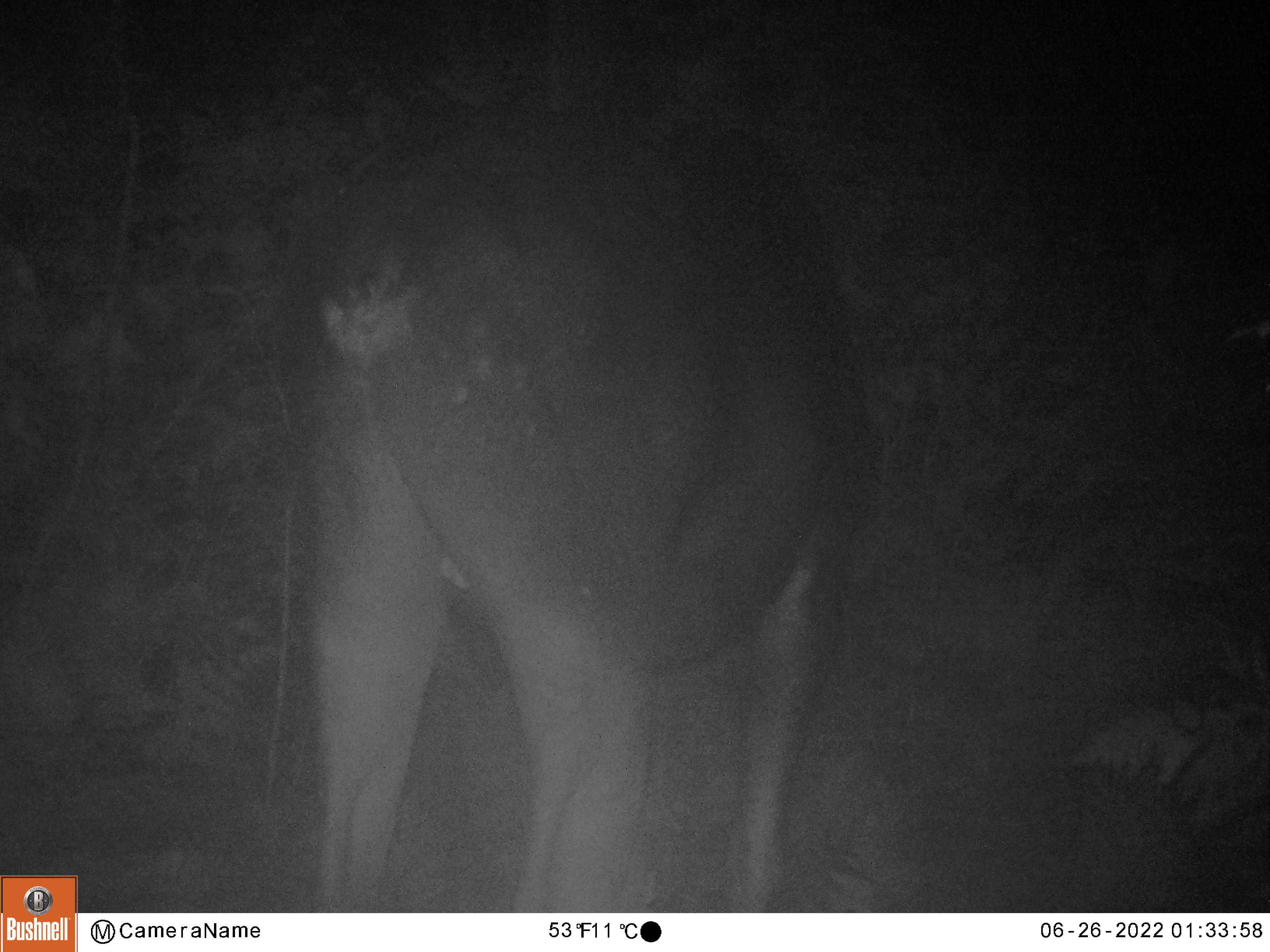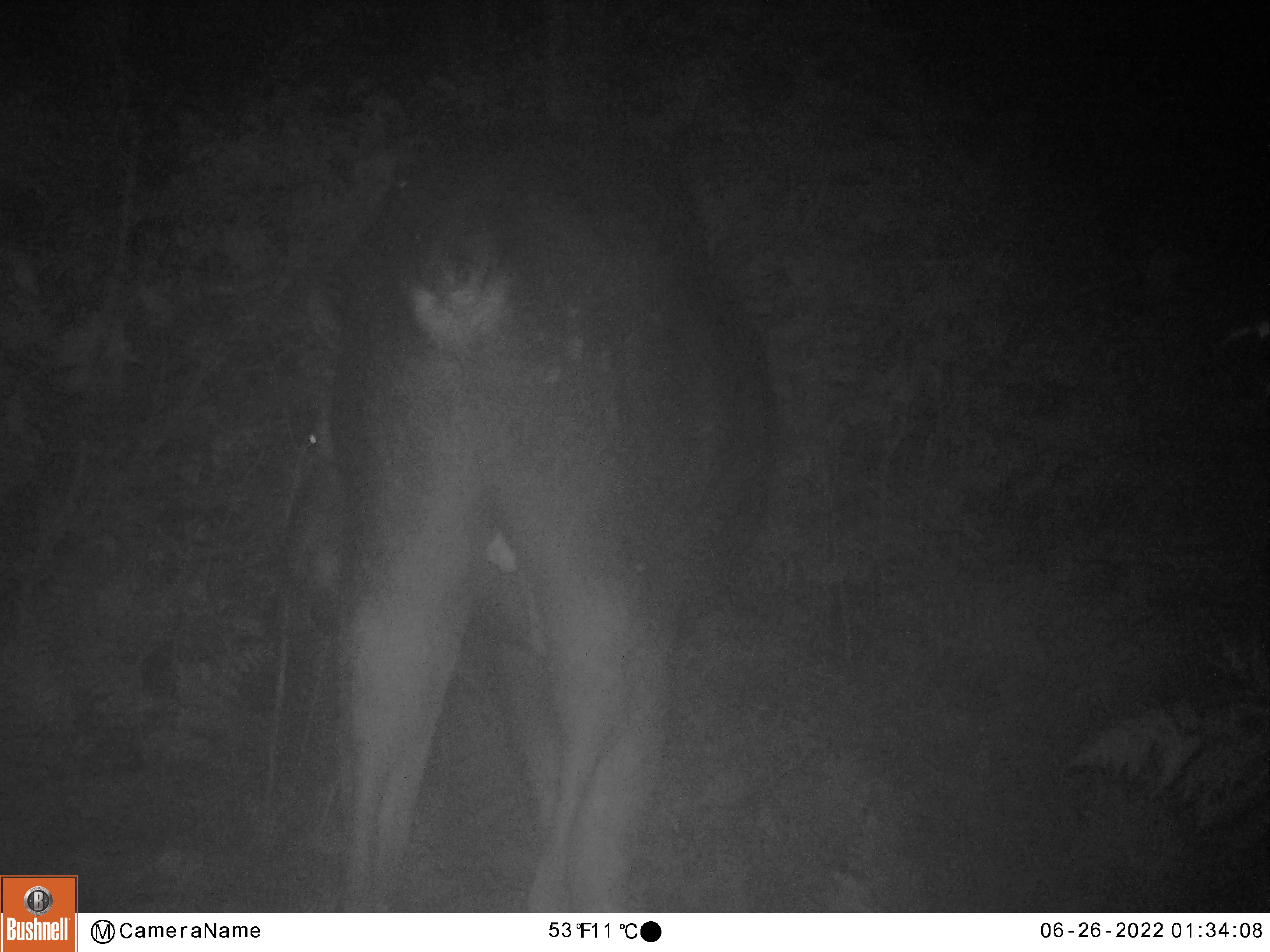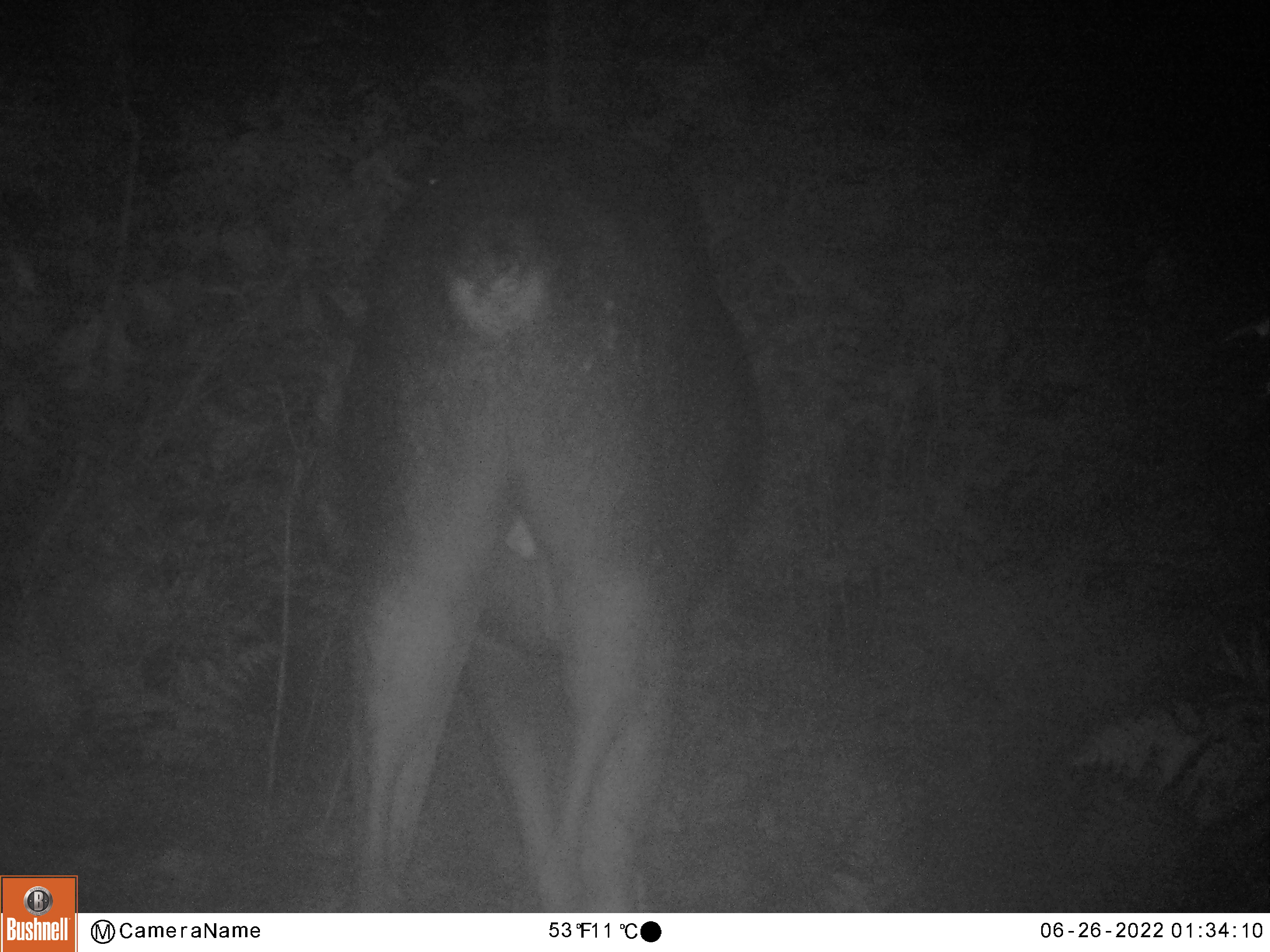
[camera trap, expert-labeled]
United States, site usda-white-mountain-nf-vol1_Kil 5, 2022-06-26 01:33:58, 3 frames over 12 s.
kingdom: Animalia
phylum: Chordata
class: Mammalia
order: Artiodactyla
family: Cervidae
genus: Alces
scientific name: Alces alces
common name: moose